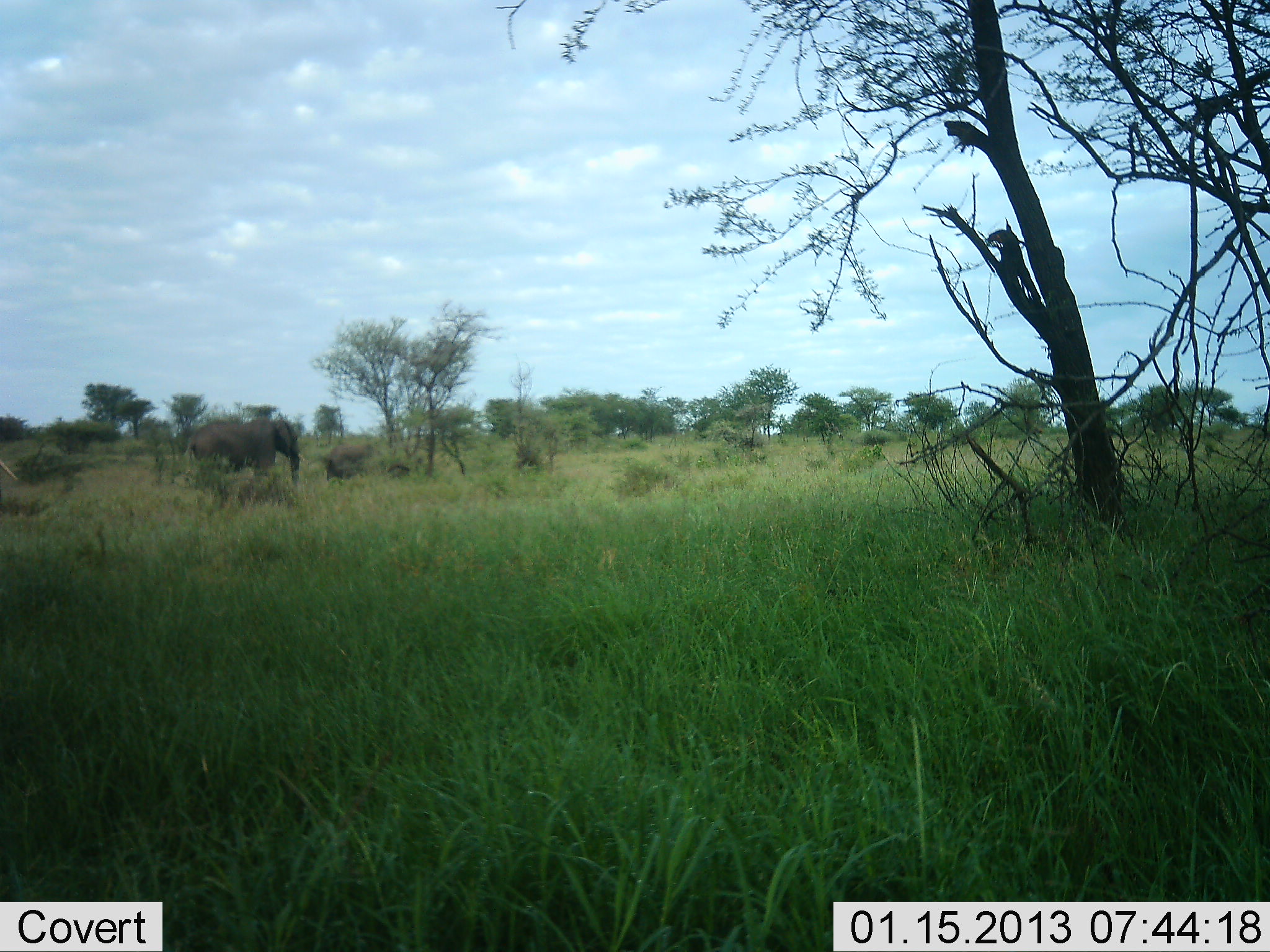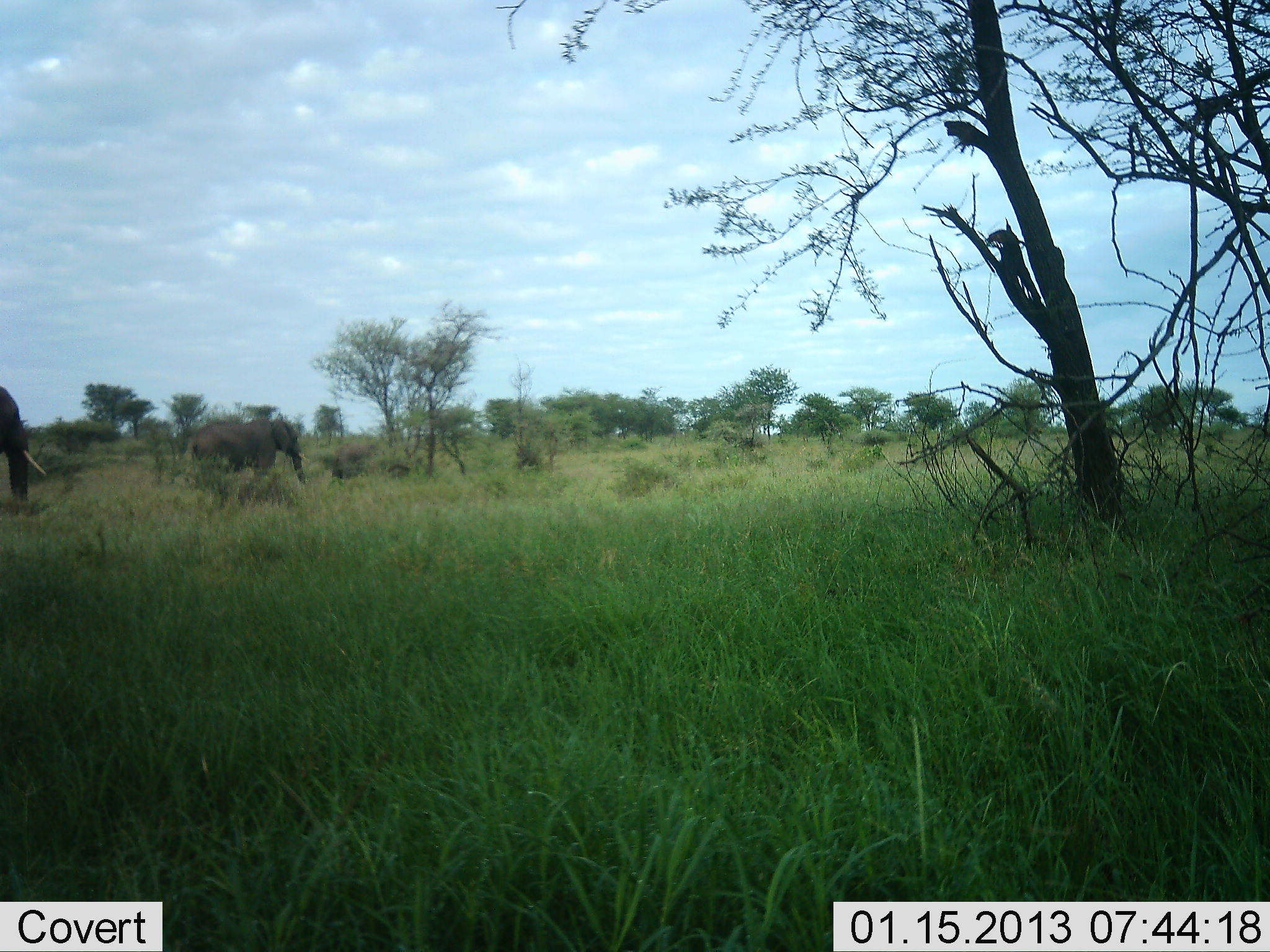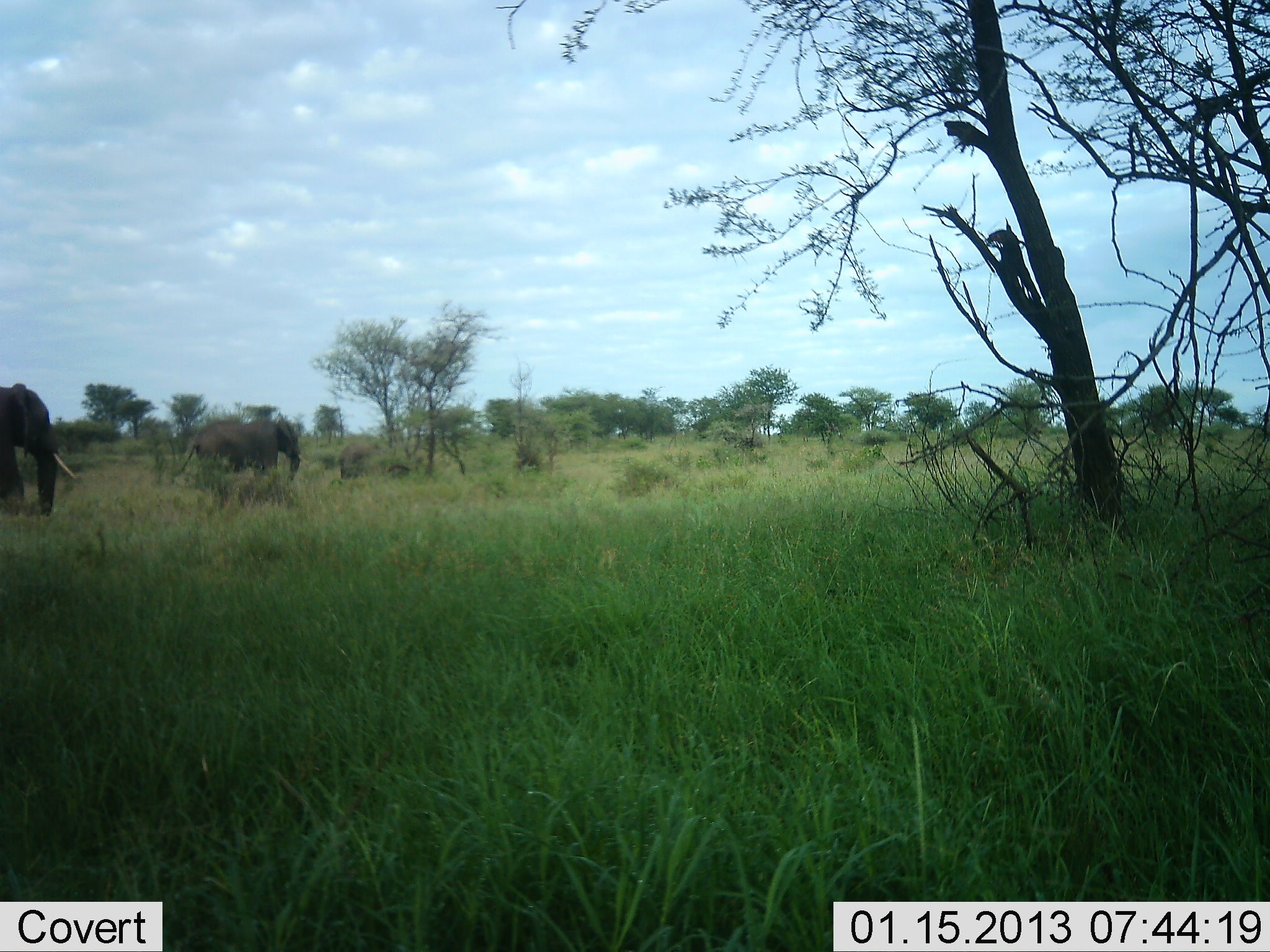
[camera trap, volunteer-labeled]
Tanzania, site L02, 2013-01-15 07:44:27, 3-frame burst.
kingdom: Animalia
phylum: Chordata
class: Mammalia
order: Proboscidea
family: Elephantidae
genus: Loxodonta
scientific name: Loxodonta africana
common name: african bush elephant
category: elephant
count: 3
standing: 33%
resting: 0%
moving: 88%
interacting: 0%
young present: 17%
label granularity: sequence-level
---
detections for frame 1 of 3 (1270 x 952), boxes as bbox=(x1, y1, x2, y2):
animal: bbox=(186, 418, 304, 485); bbox=(325, 443, 410, 480); bbox=(0, 460, 18, 481)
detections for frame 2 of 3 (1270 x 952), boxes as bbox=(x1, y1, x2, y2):
animal: bbox=(186, 418, 309, 497); bbox=(0, 385, 46, 507); bbox=(334, 441, 387, 482)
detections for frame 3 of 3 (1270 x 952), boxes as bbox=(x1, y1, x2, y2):
animal: bbox=(0, 382, 76, 519); bbox=(173, 418, 300, 486); bbox=(338, 440, 386, 483)